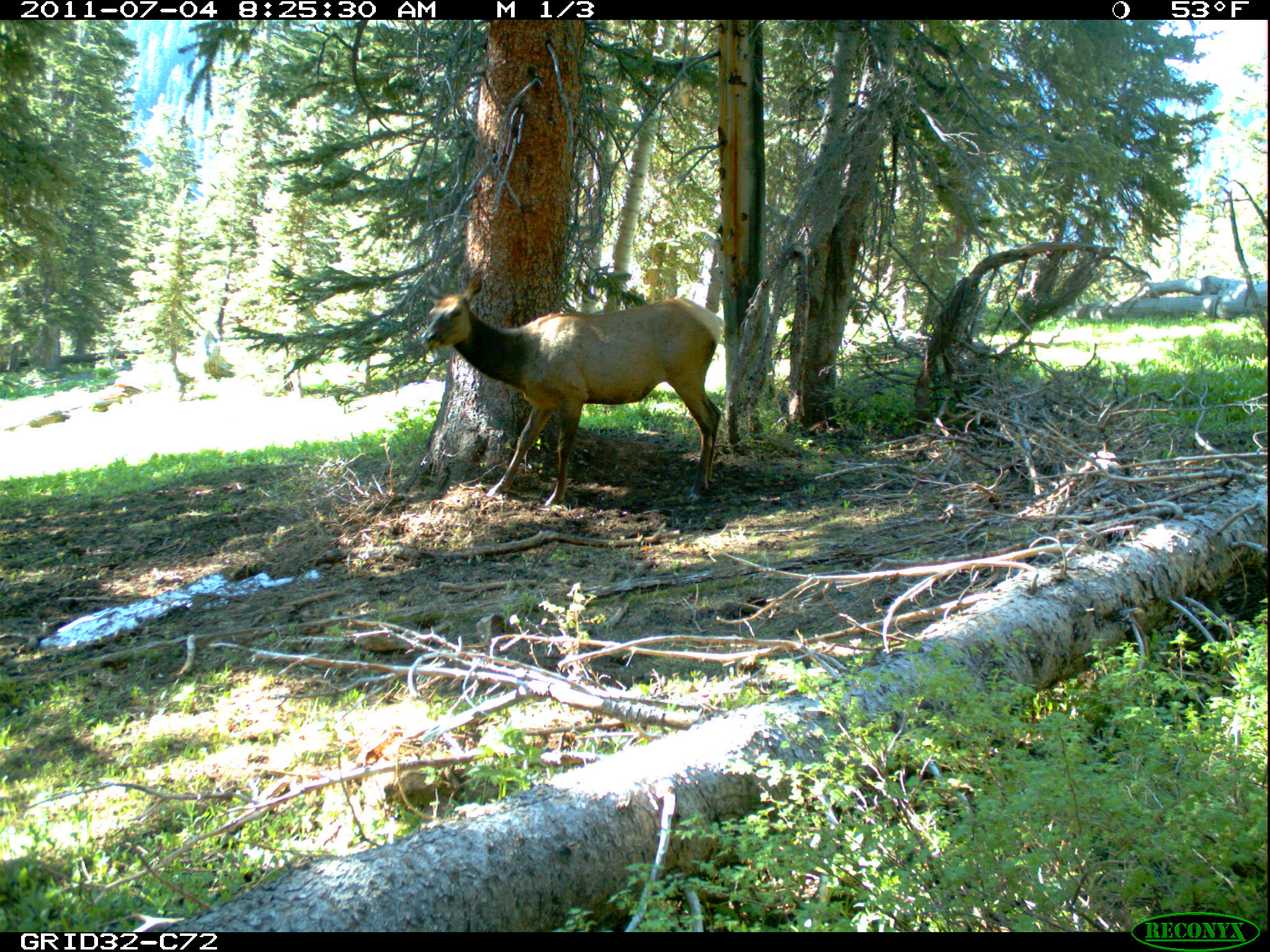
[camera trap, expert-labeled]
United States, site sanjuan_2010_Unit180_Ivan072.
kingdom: Animalia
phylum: Chordata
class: Mammalia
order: Artiodactyla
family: Cervidae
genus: Cervus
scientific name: Cervus elaphus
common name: red deer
Cervus elaphus (red deer).